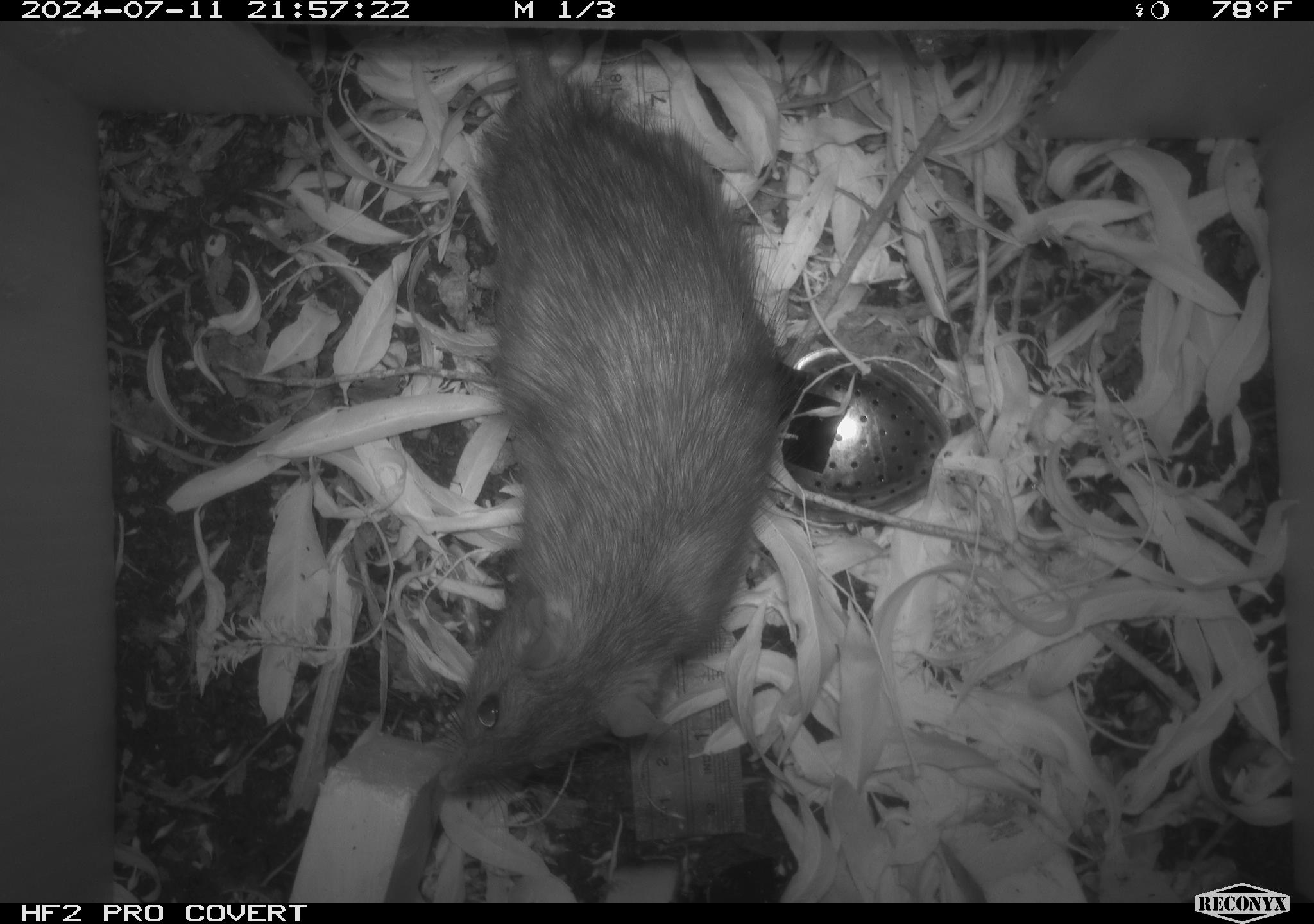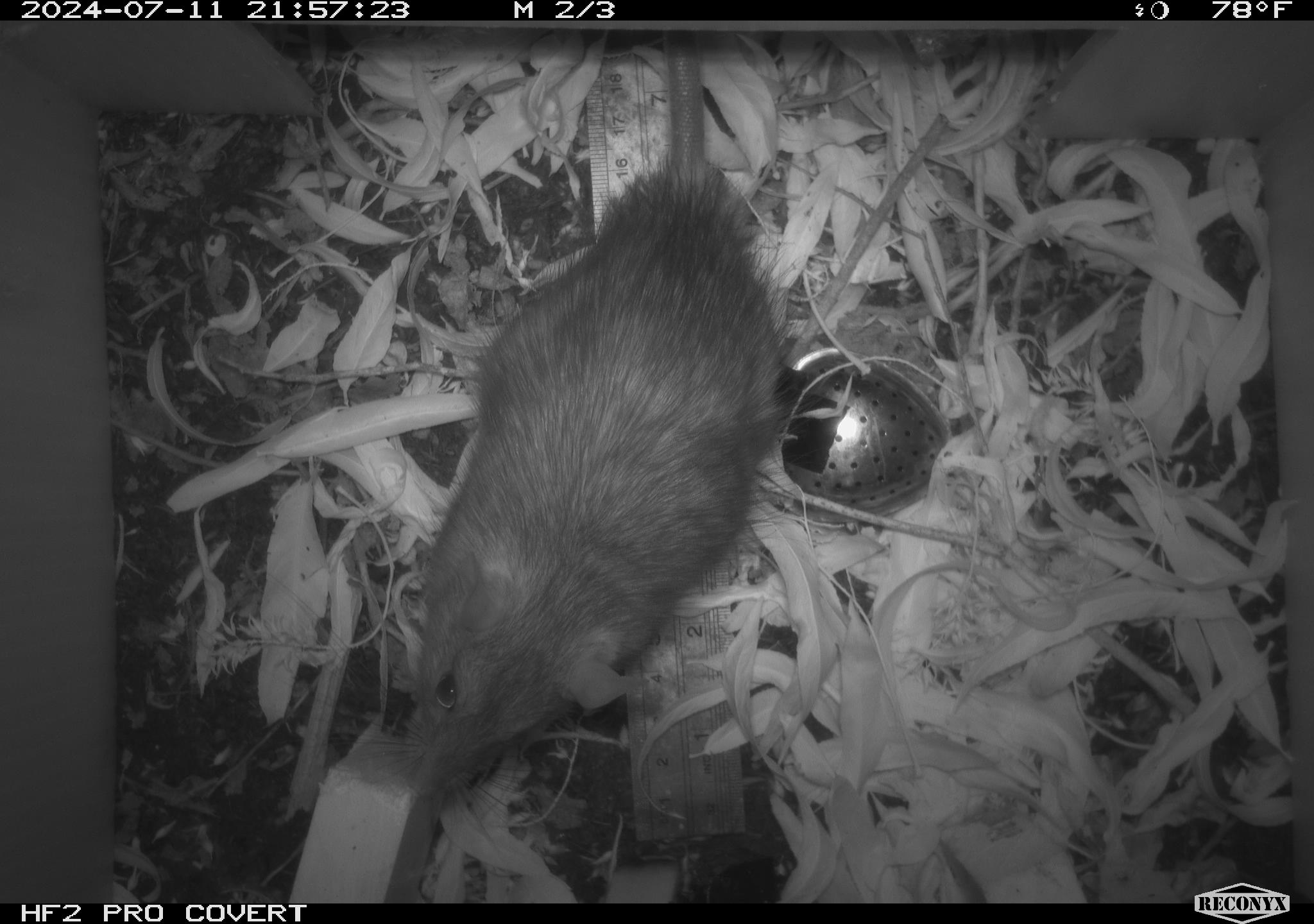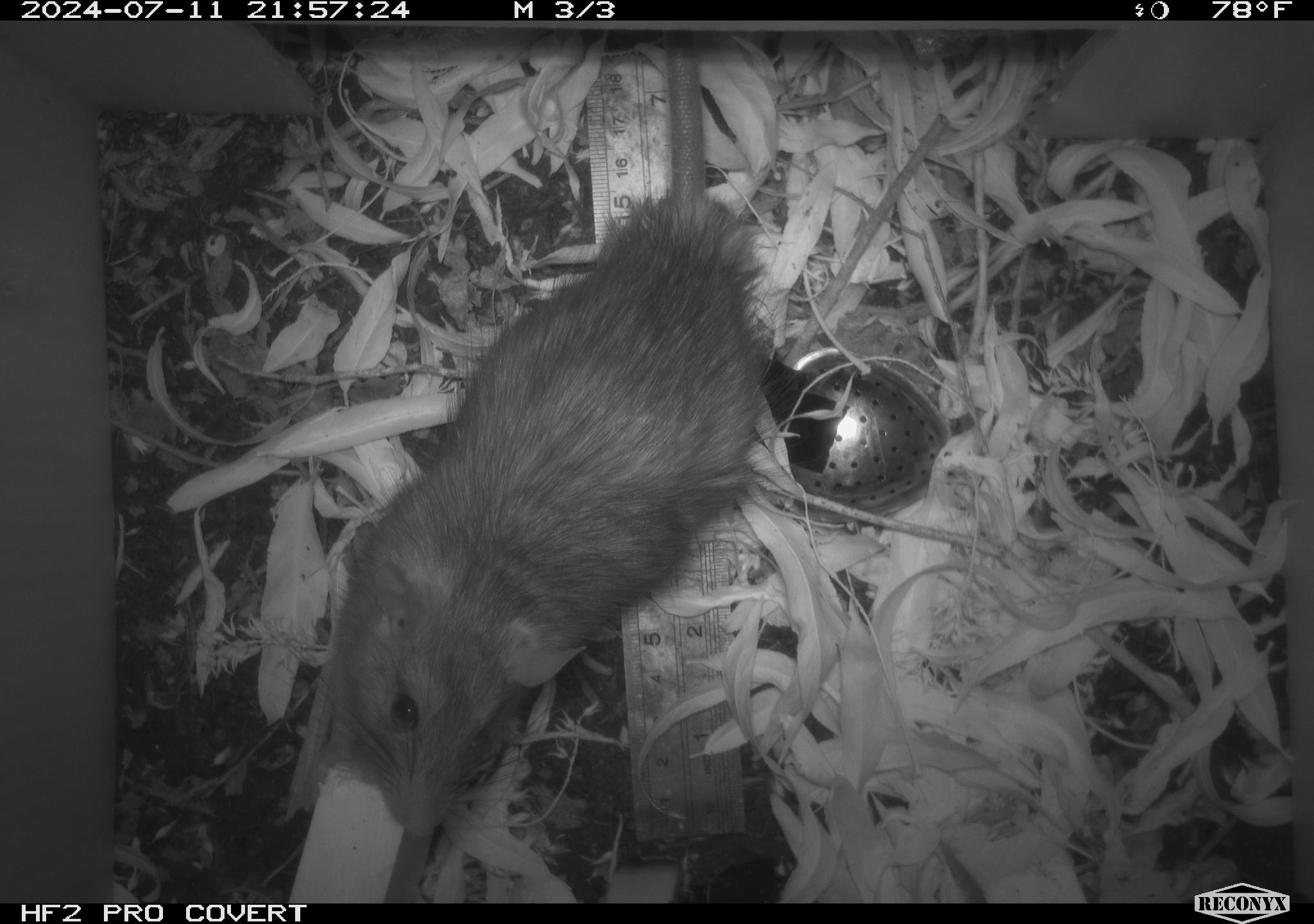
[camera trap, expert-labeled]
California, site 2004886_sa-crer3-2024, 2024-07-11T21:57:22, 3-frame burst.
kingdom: Animalia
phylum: Chordata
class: Mammalia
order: Rodentia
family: Muridae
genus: Rattus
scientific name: Rattus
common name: rat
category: rattus species